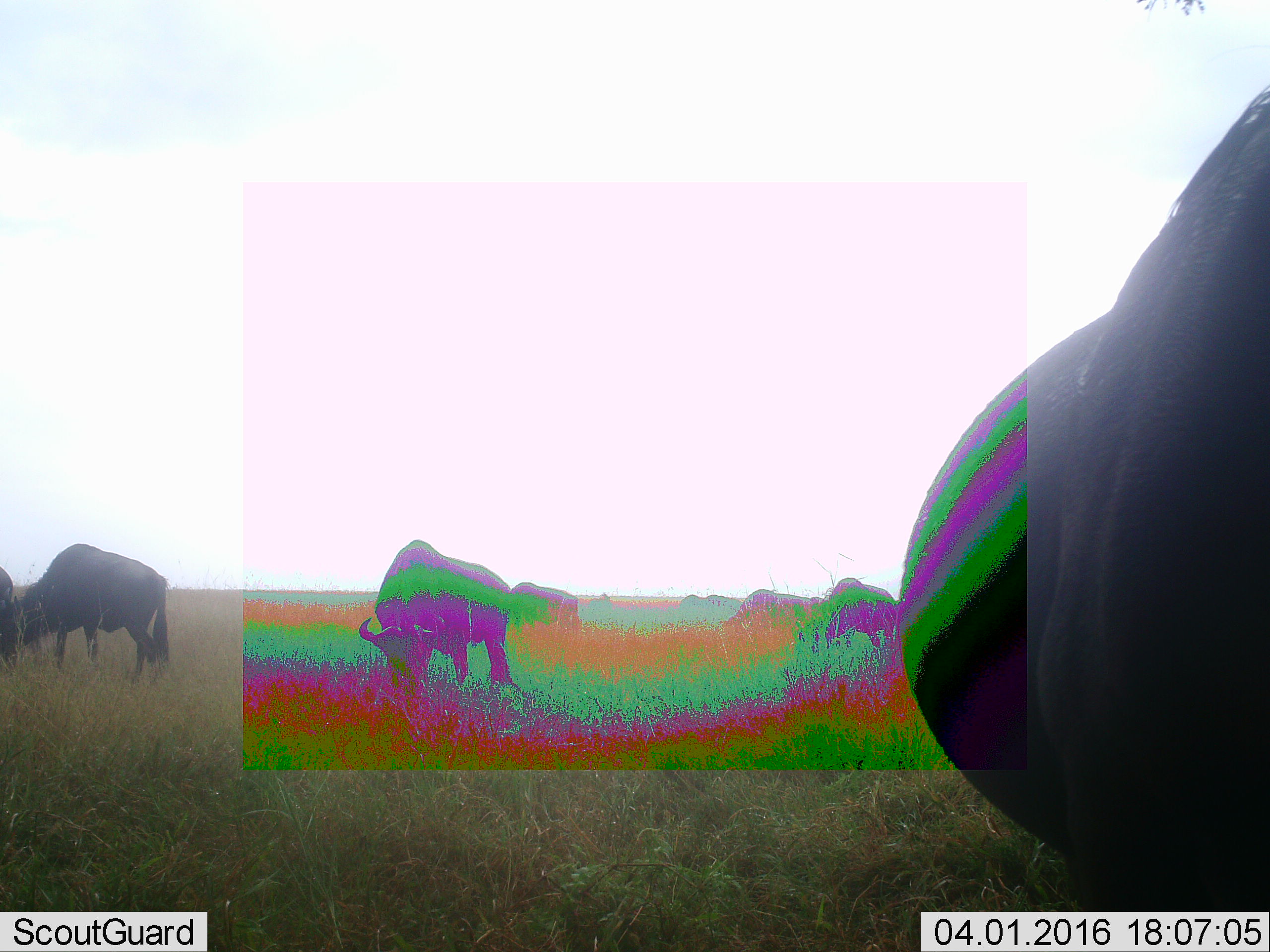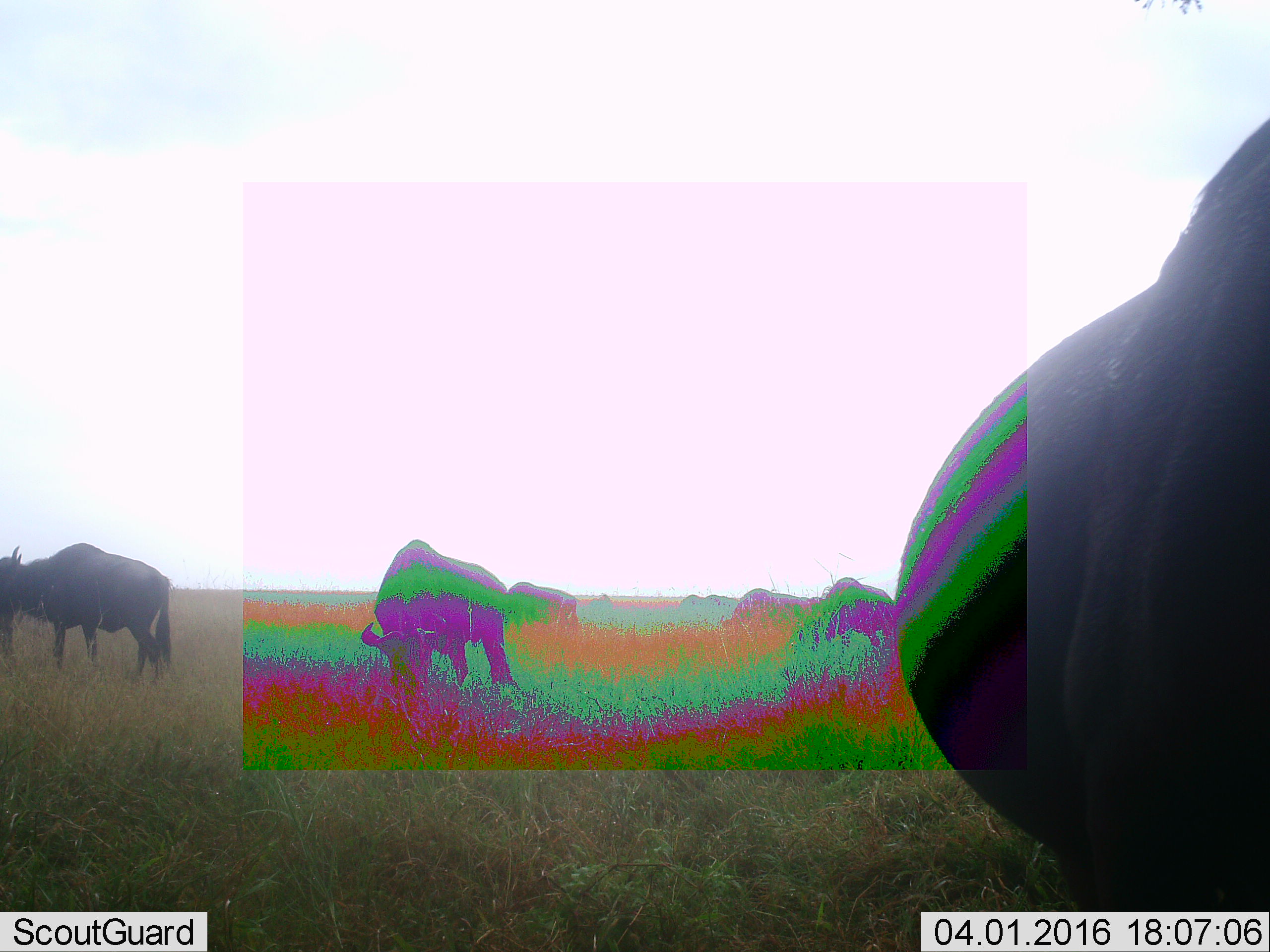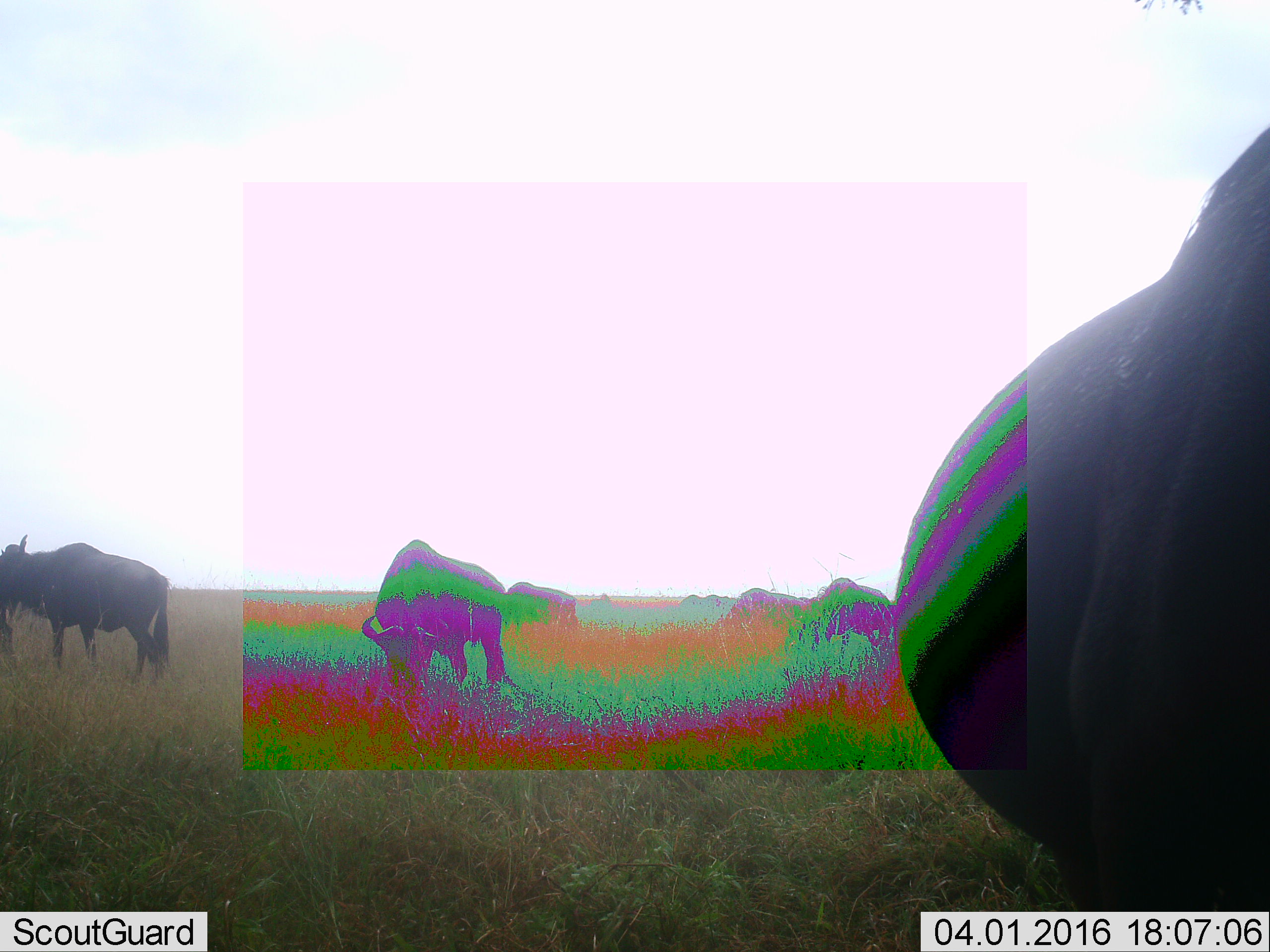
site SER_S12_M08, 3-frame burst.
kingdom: Animalia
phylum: Chordata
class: Mammalia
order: Artiodactyla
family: Bovidae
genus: Syncerus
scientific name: Syncerus caffer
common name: african buffalo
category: buffalo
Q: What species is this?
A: Buffalo (african buffalo) (Syncerus caffer).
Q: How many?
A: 7.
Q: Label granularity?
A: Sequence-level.